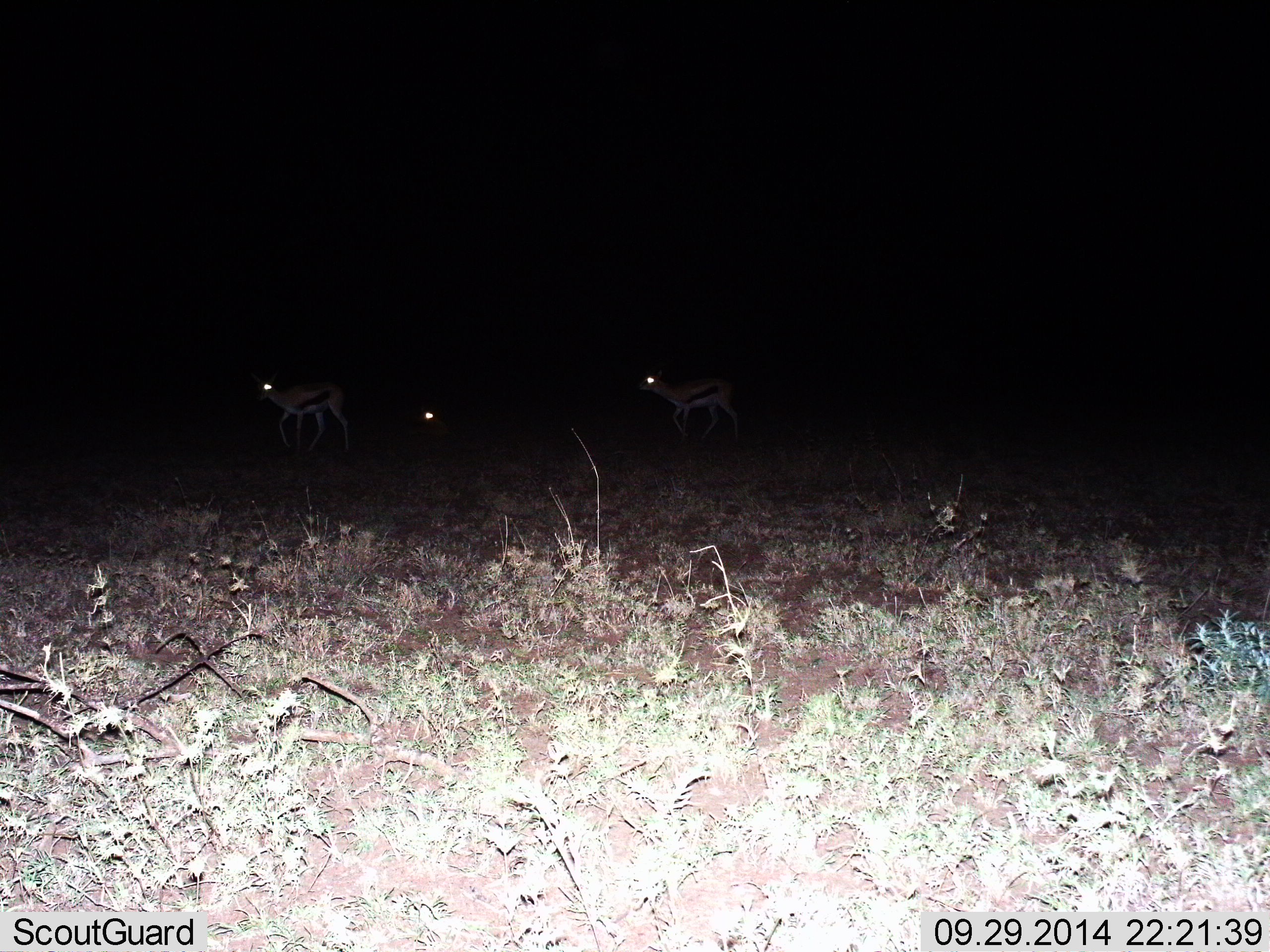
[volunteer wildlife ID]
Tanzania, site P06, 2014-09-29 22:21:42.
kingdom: Animalia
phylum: Chordata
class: Mammalia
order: Artiodactyla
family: Bovidae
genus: Eudorcas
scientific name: Eudorcas thomsonii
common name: thomson's gazelle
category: gazellethomsons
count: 3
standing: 0%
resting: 0%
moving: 100%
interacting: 0%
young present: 0%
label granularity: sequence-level